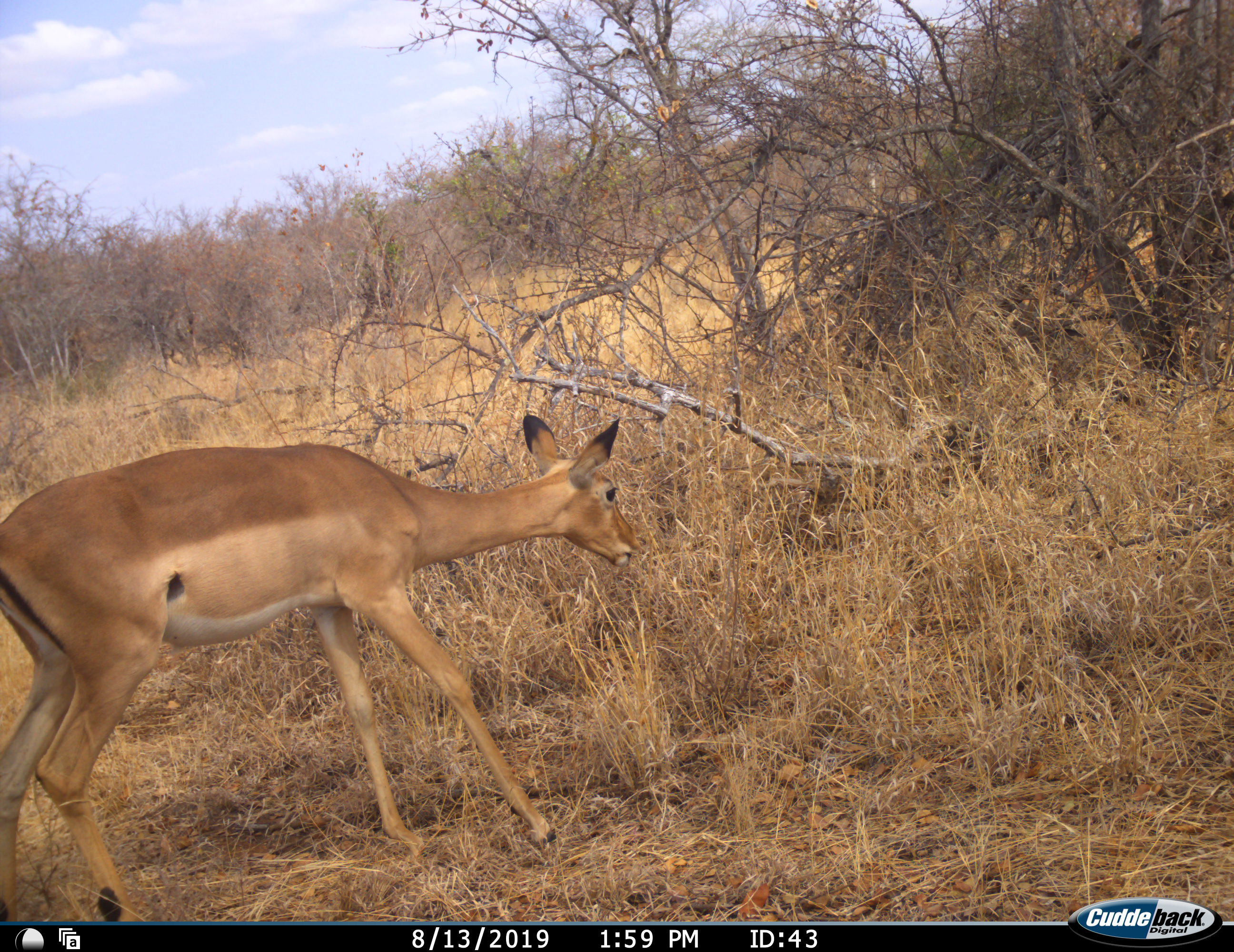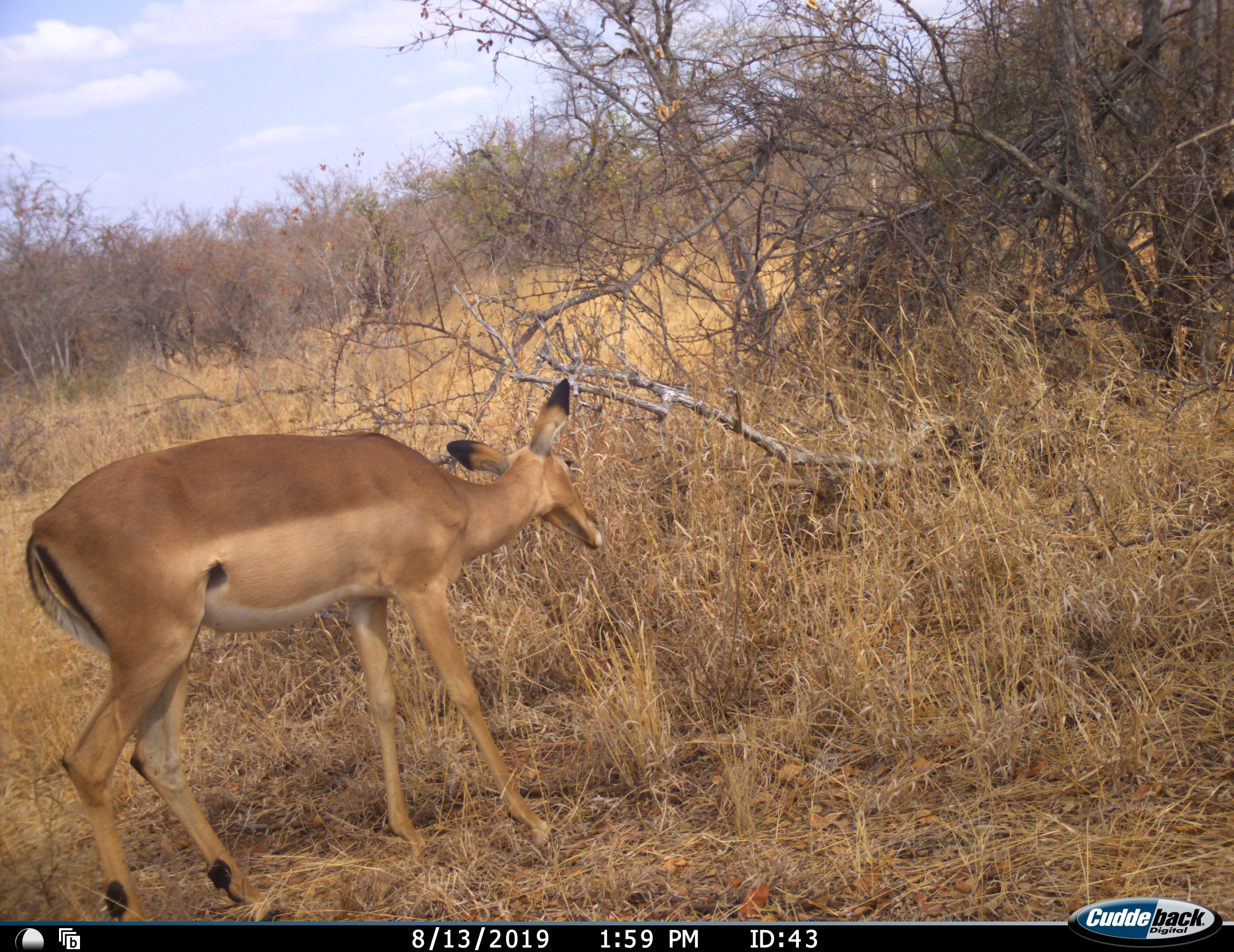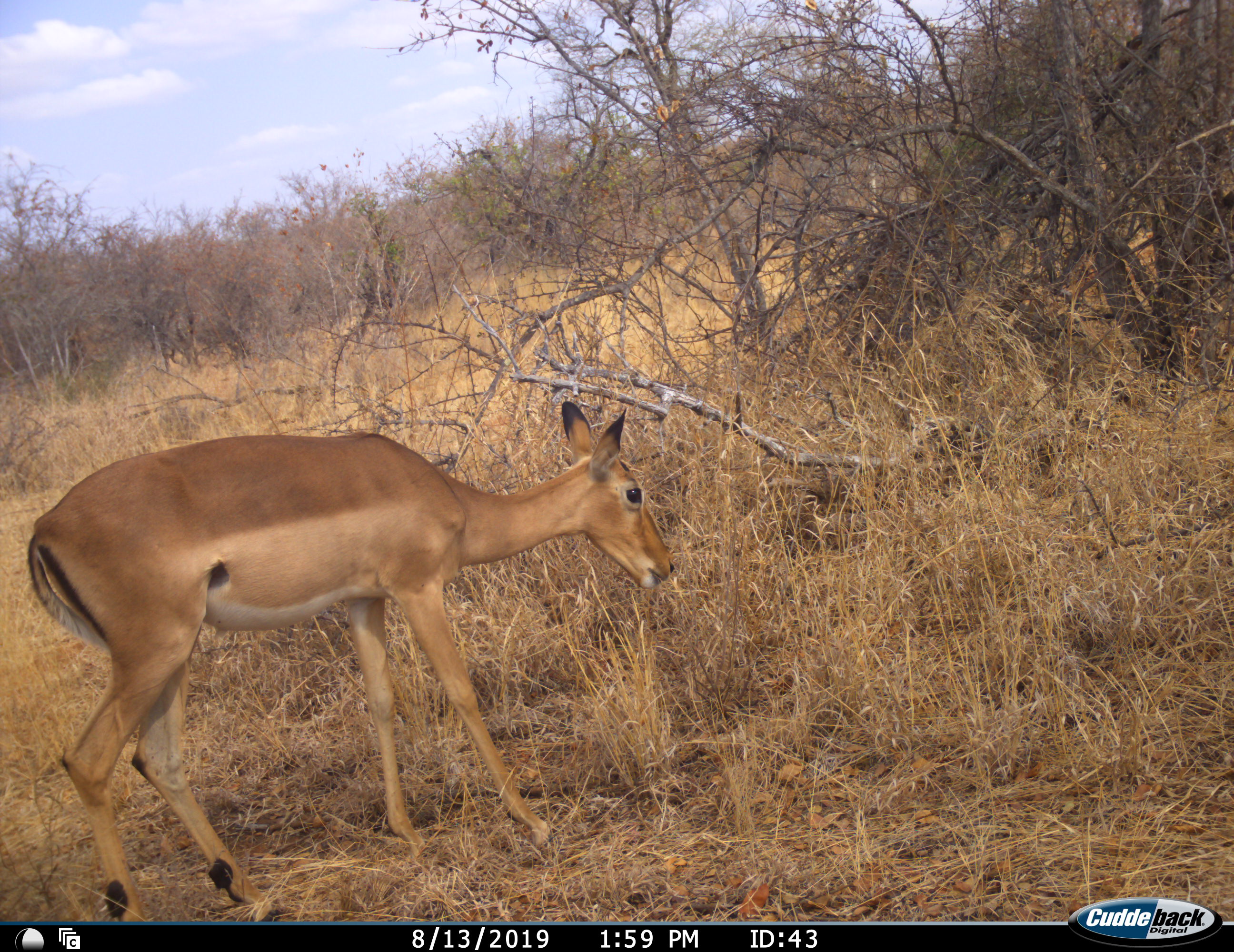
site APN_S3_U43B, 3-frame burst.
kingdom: Animalia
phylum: Chordata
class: Mammalia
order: Artiodactyla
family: Bovidae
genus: Aepyceros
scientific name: Aepyceros melampus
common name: impala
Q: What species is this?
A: Impala (Aepyceros melampus).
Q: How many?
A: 1.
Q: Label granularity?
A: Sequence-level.